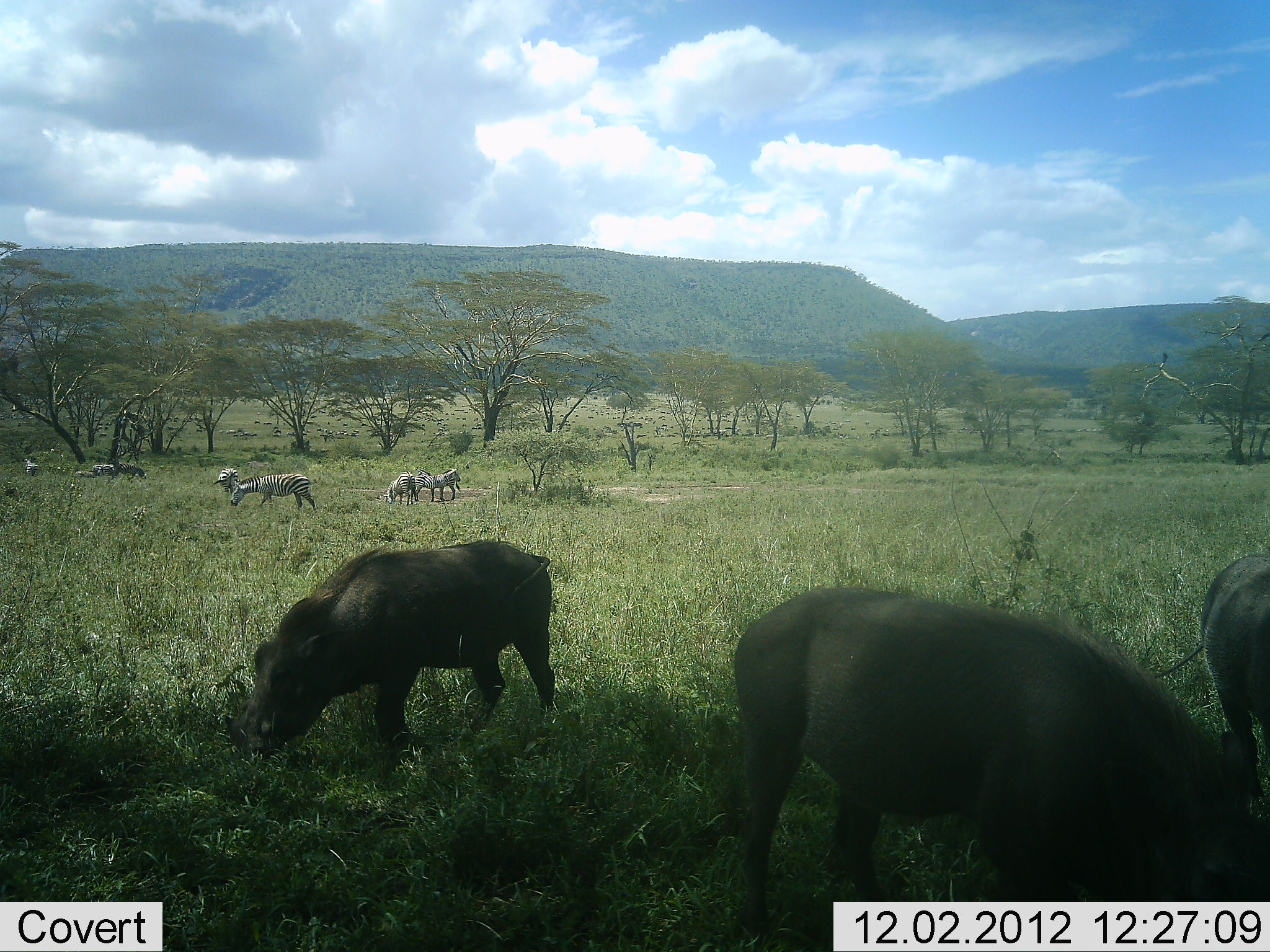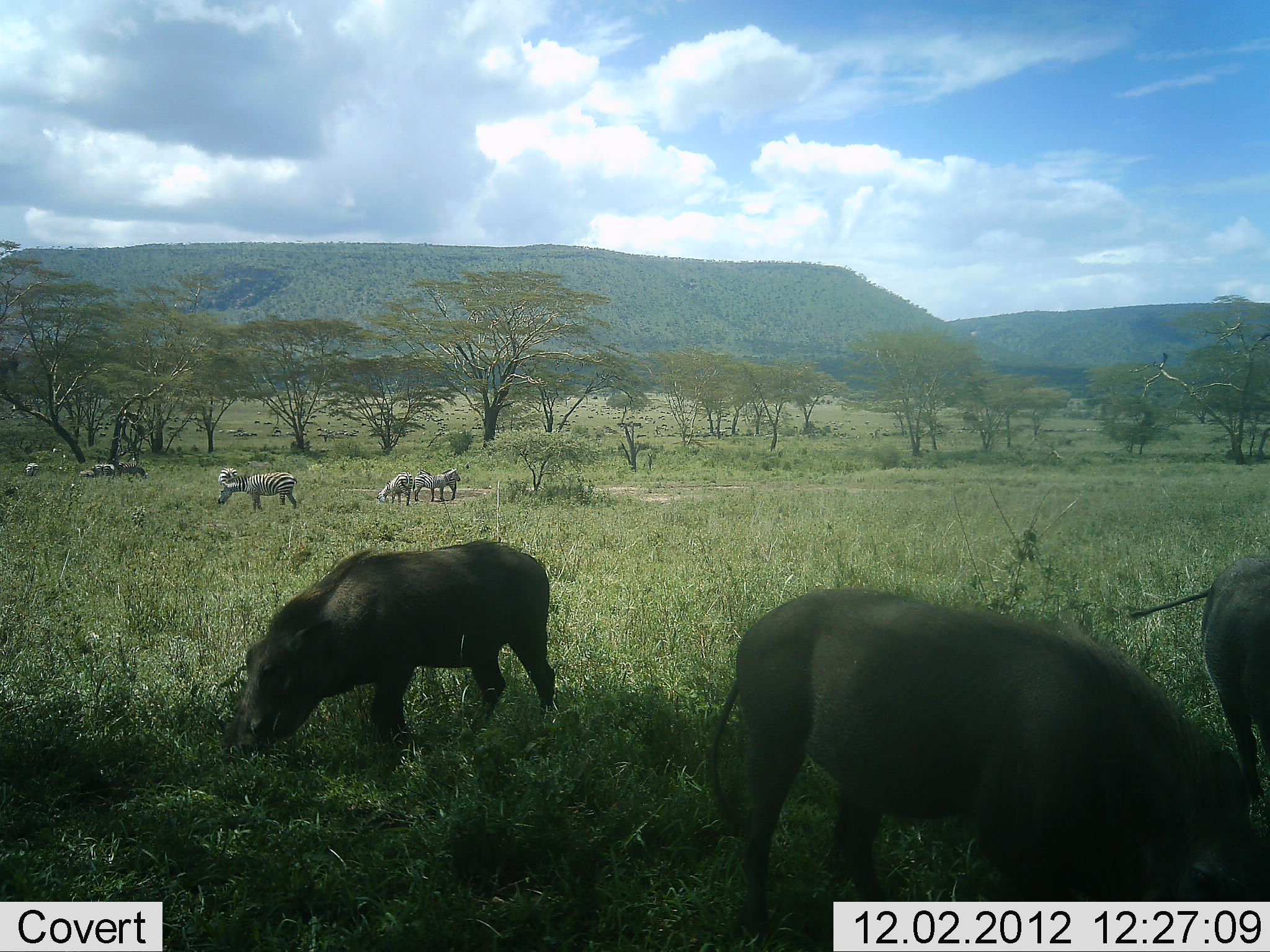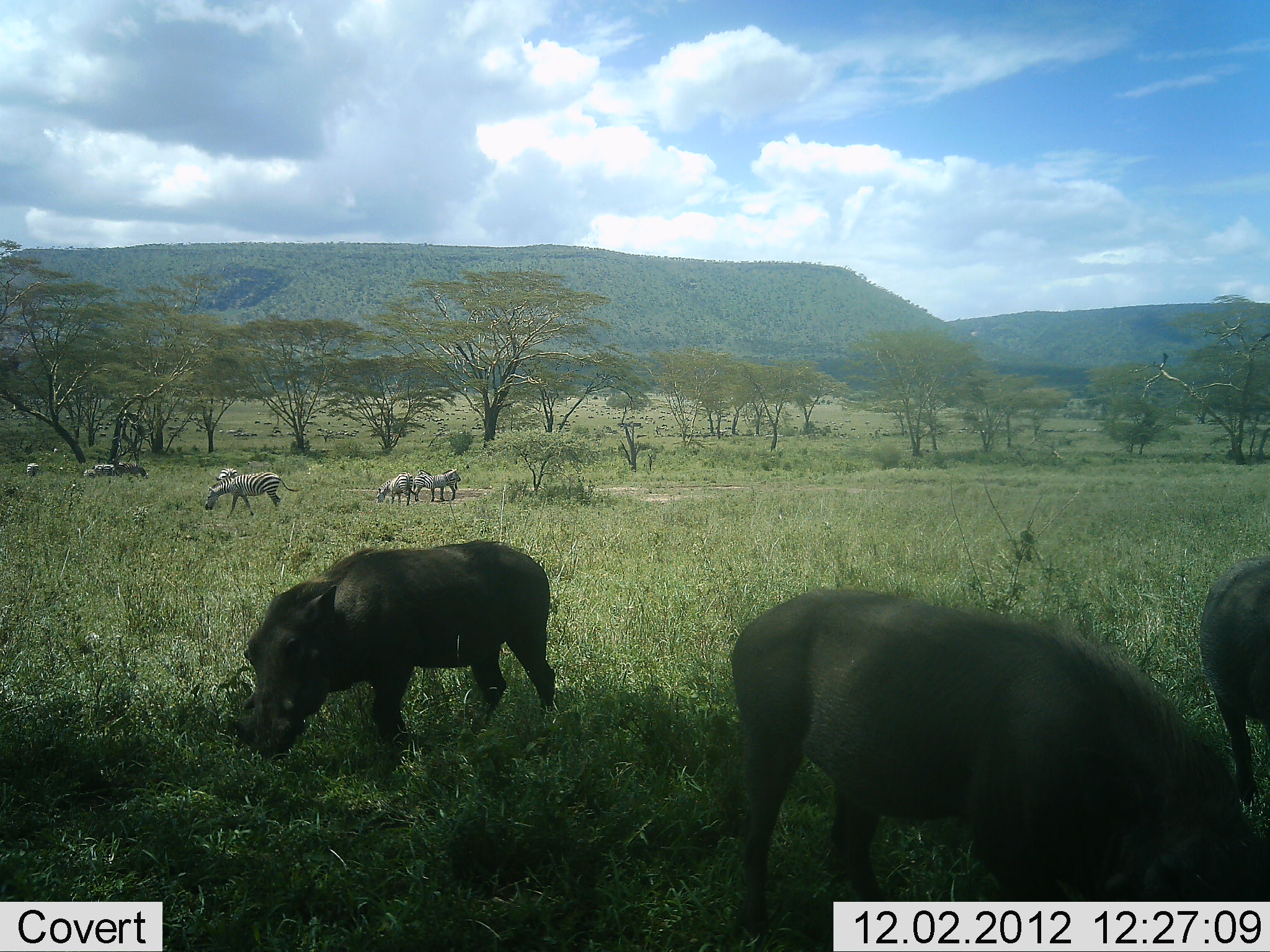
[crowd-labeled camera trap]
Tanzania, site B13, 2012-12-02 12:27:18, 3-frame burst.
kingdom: Animalia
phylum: Chordata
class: Mammalia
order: Artiodactyla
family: Suidae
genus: Phacochoerus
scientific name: Phacochoerus africanus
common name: warthog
Warthog (Phacochoerus africanus), count 3. Behavior (volunteer vote fractions): standing 10%, resting 0%, moving 0%, interacting 0%. Young present (vote fraction): 0%. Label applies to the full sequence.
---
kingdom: Animalia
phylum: Chordata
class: Mammalia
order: Perissodactyla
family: Equidae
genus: Equus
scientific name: Equus quagga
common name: plains zebra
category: zebra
Zebra (plains zebra) (Equus quagga), count 7. Behavior (volunteer vote fractions): standing 36%, resting 9%, moving 27%, interacting 0%. Young present (vote fraction): 0%. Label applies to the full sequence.